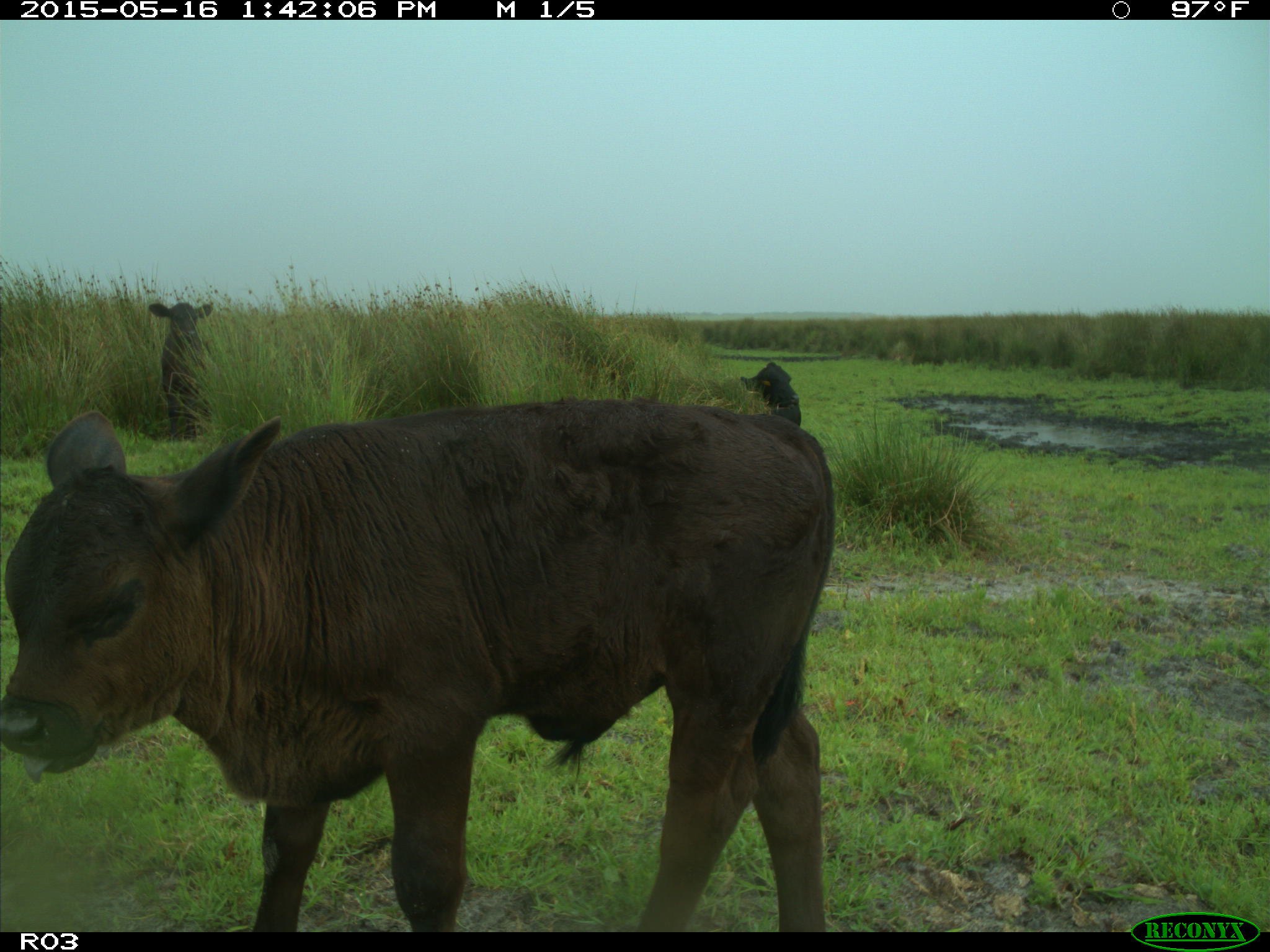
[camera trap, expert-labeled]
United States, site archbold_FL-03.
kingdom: Animalia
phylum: Chordata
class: Mammalia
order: Artiodactyla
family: Bovidae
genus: Bos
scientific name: Bos taurus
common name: domestic cow